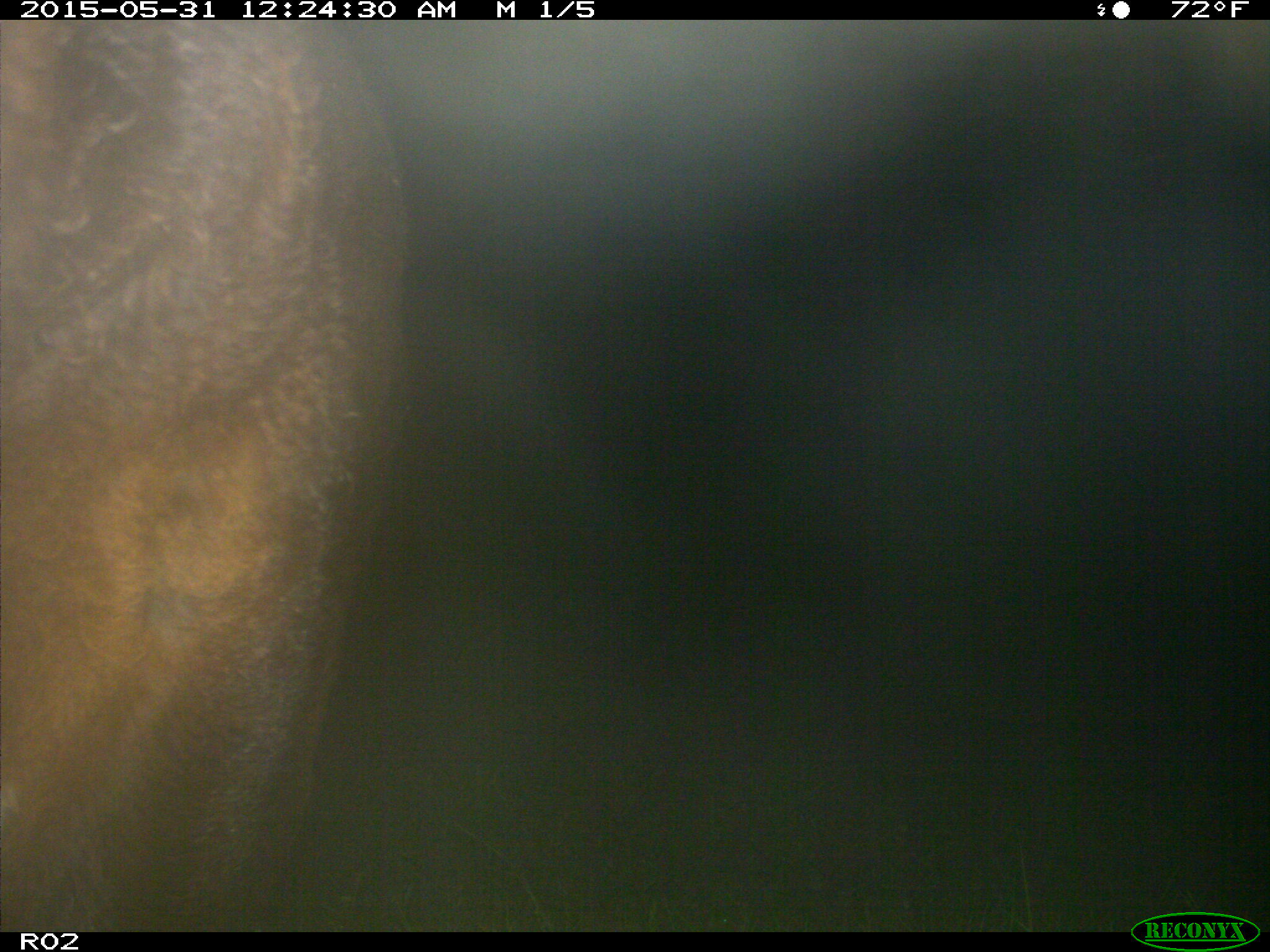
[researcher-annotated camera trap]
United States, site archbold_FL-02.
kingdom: Animalia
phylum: Chordata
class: Mammalia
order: Artiodactyla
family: Bovidae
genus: Bos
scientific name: Bos taurus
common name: domestic cow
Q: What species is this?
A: Bos taurus (domestic cow).